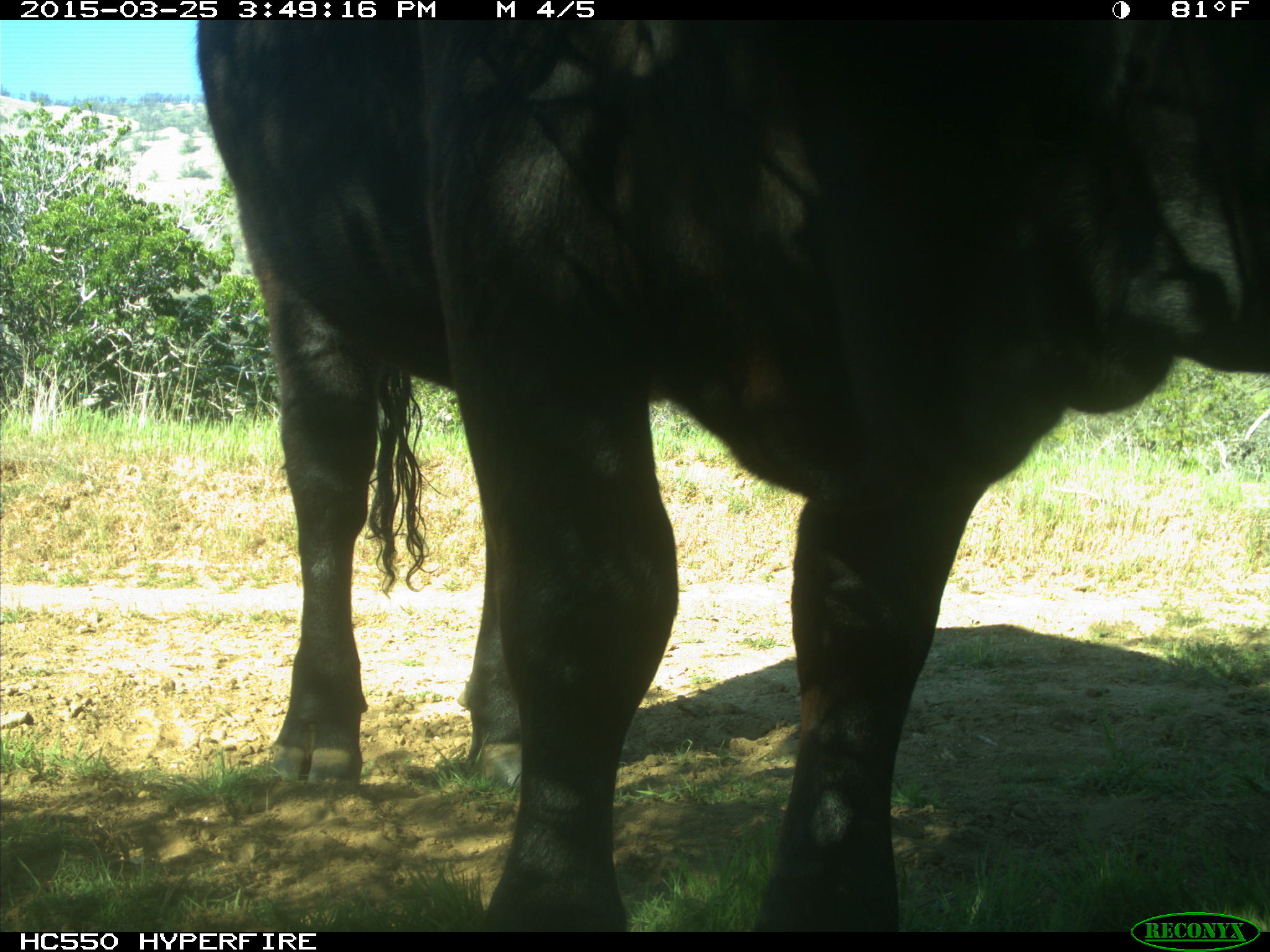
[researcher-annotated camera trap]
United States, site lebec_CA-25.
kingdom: Animalia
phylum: Chordata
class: Mammalia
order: Artiodactyla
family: Bovidae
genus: Bos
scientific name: Bos taurus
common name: domestic cow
Bos taurus (domestic cow).